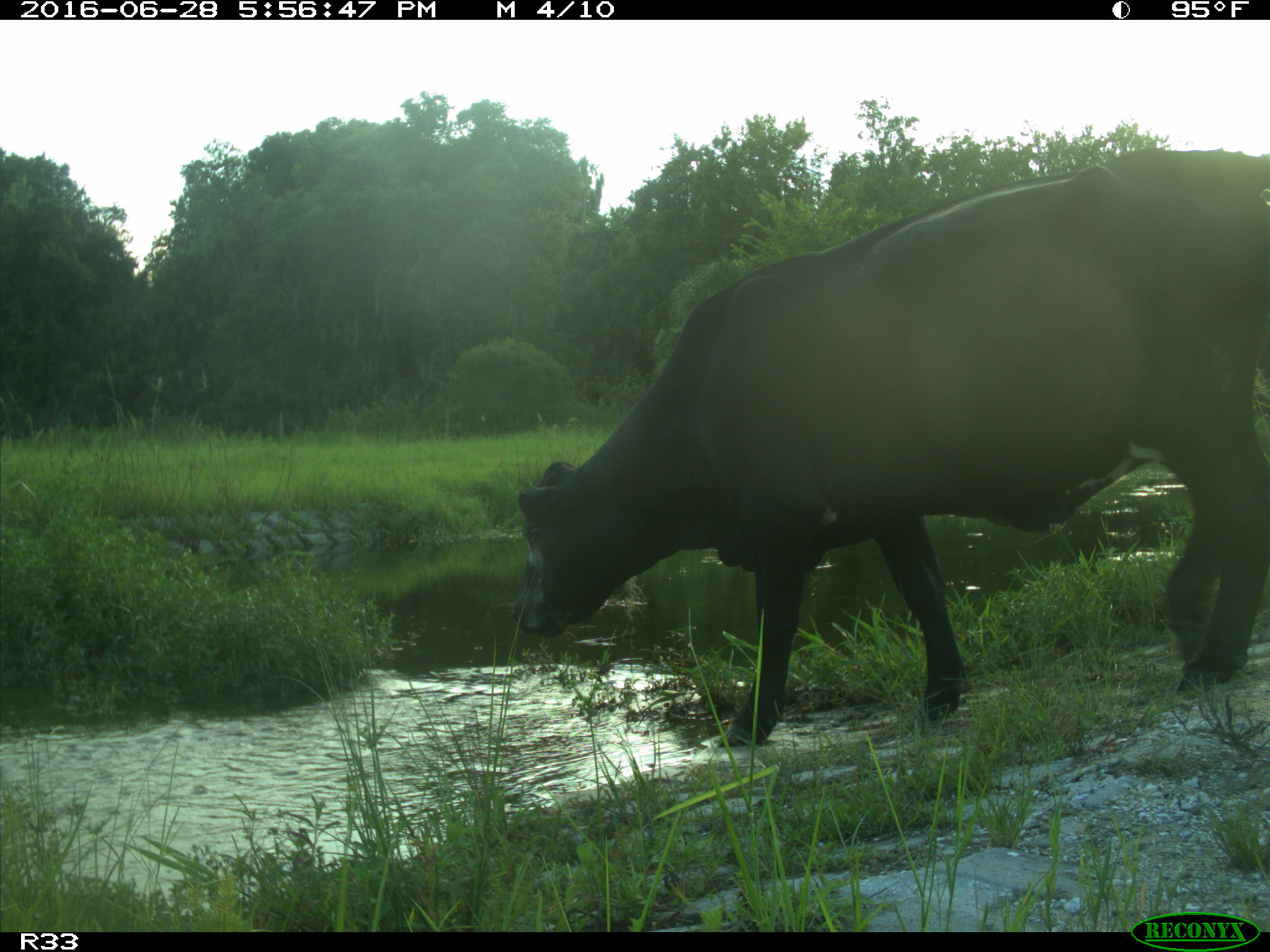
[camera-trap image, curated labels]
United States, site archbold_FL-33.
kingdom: Animalia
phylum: Chordata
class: Mammalia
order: Artiodactyla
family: Bovidae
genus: Bos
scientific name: Bos taurus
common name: domestic cow